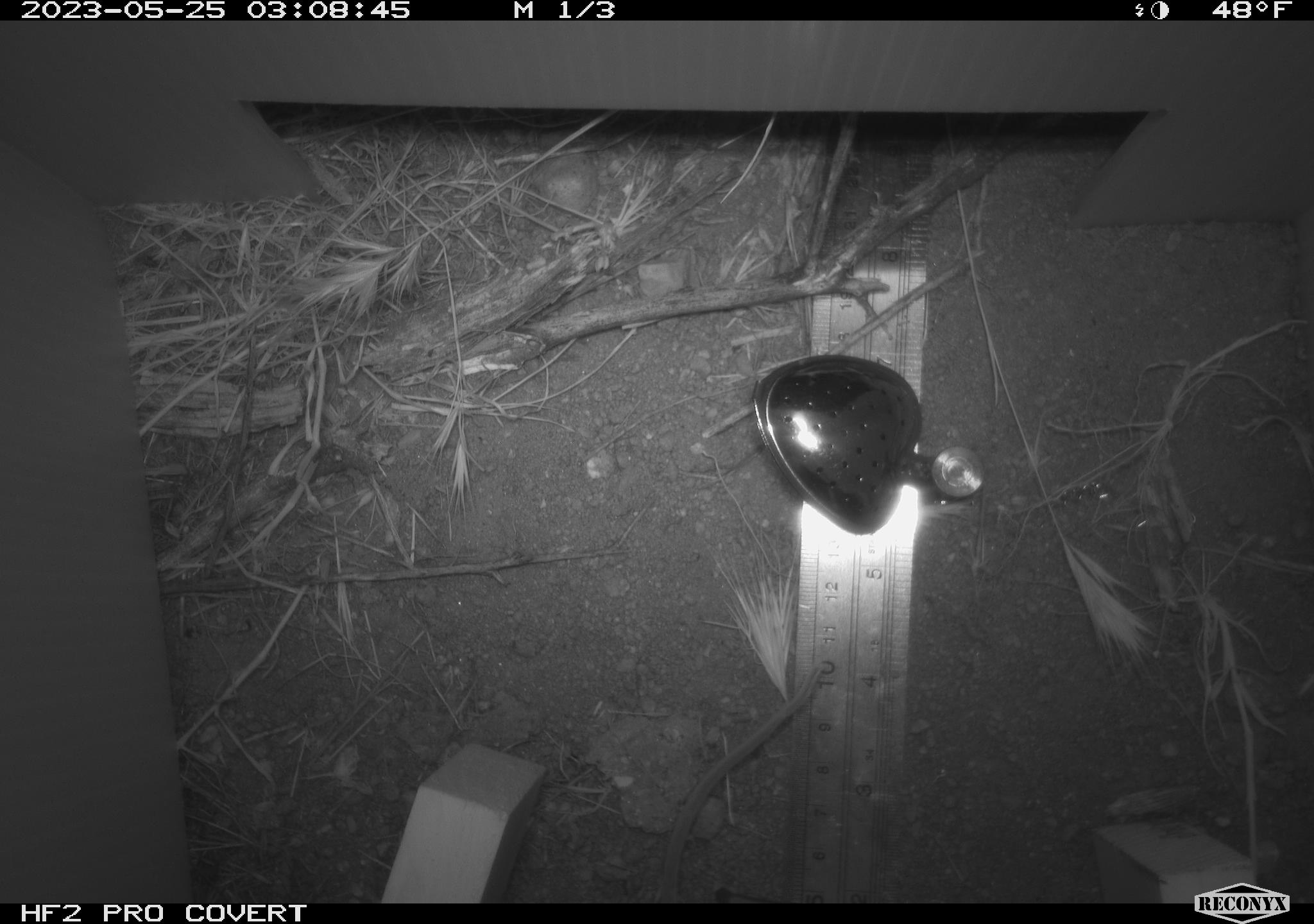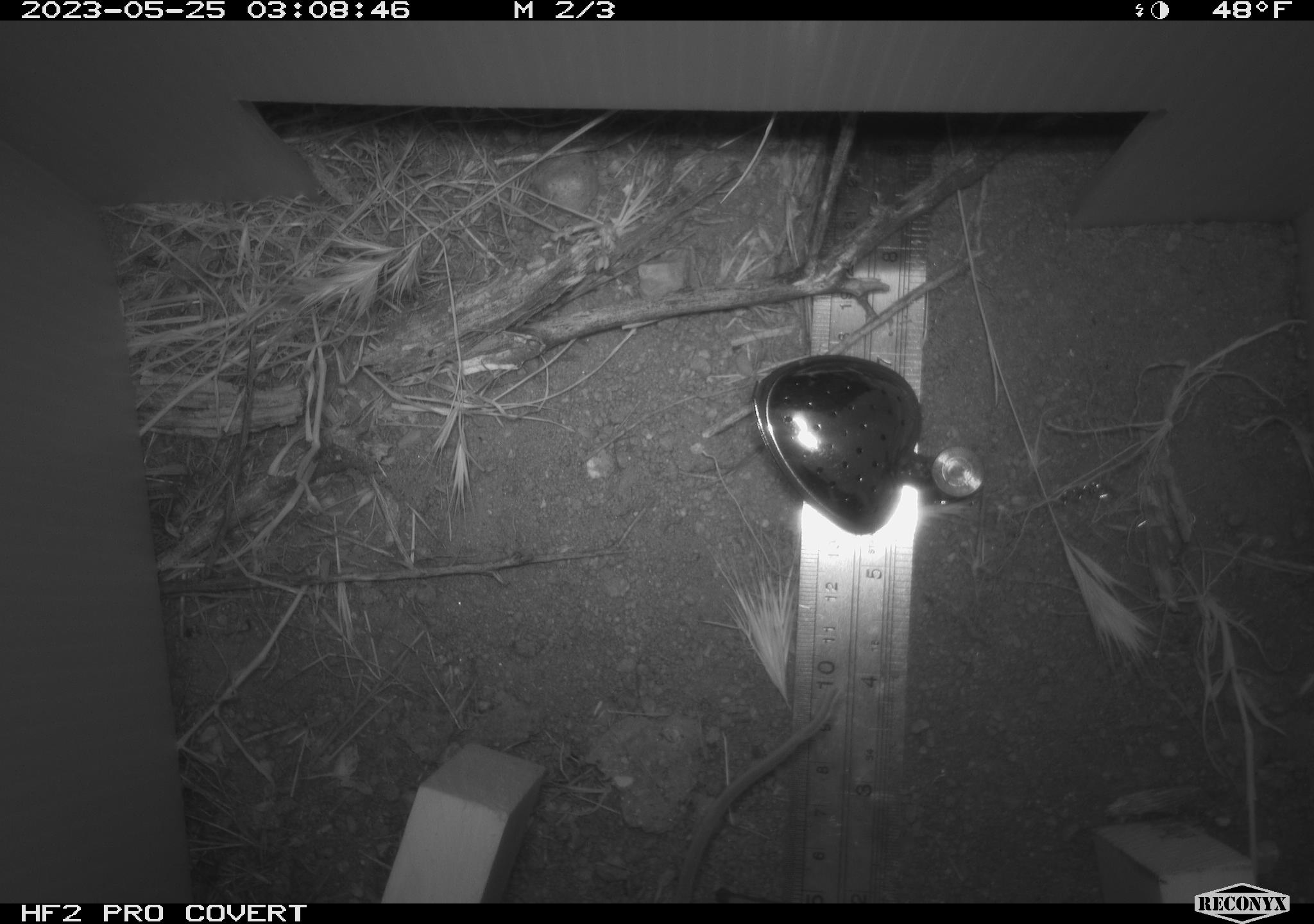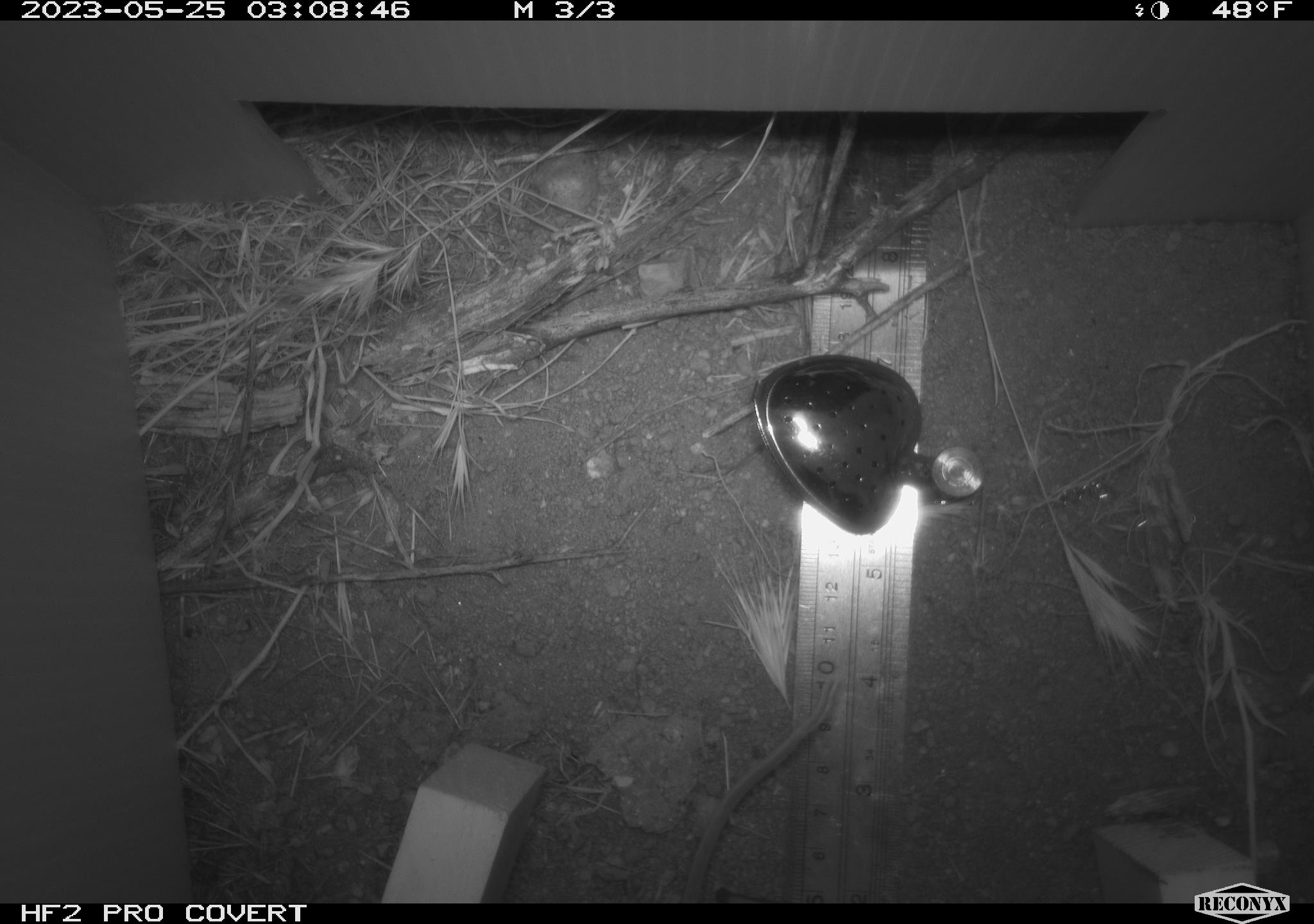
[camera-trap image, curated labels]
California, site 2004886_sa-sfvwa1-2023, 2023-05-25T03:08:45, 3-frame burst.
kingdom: Animalia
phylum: Chordata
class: Mammalia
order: Rodentia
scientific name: Rodentia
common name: mouse species